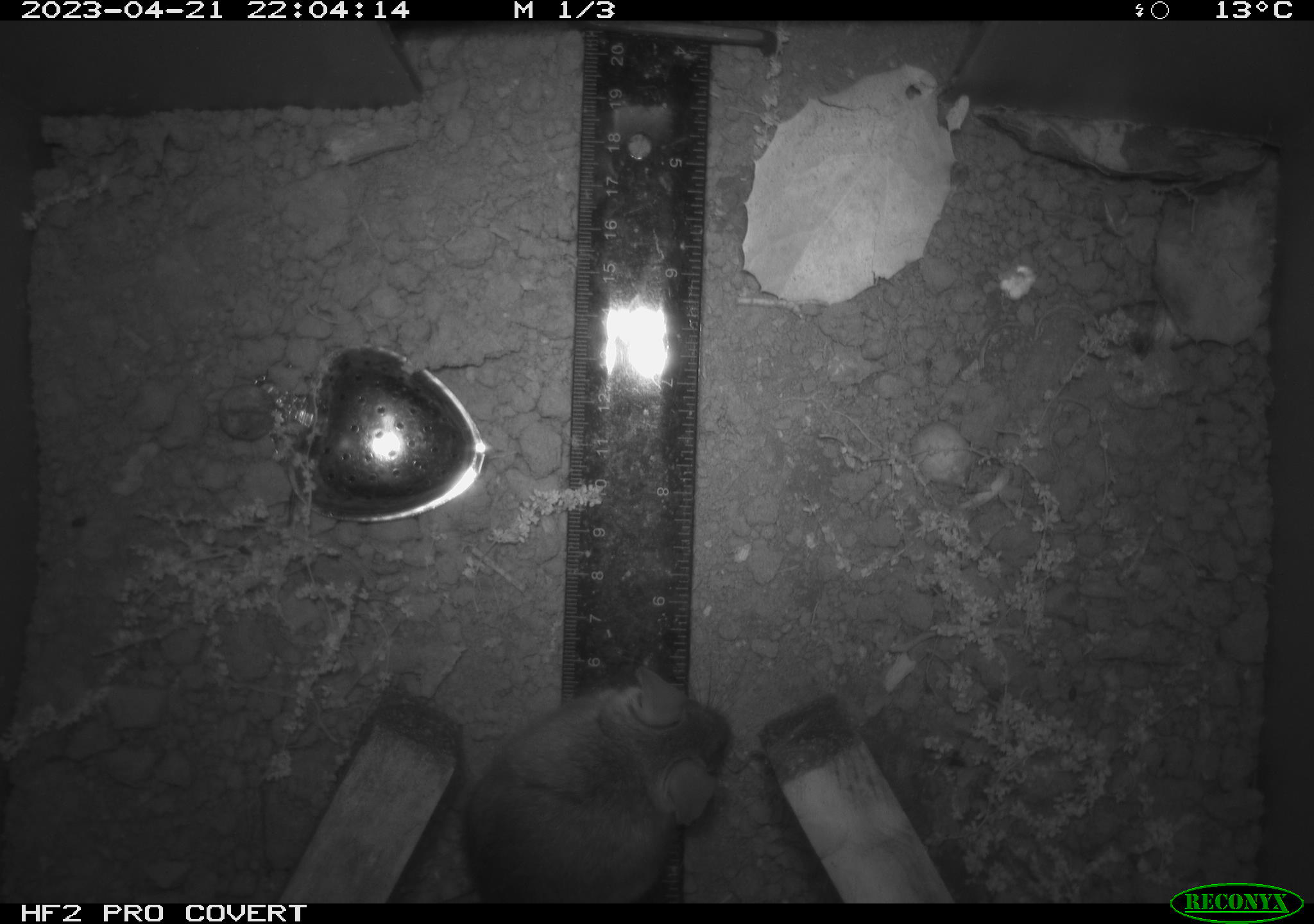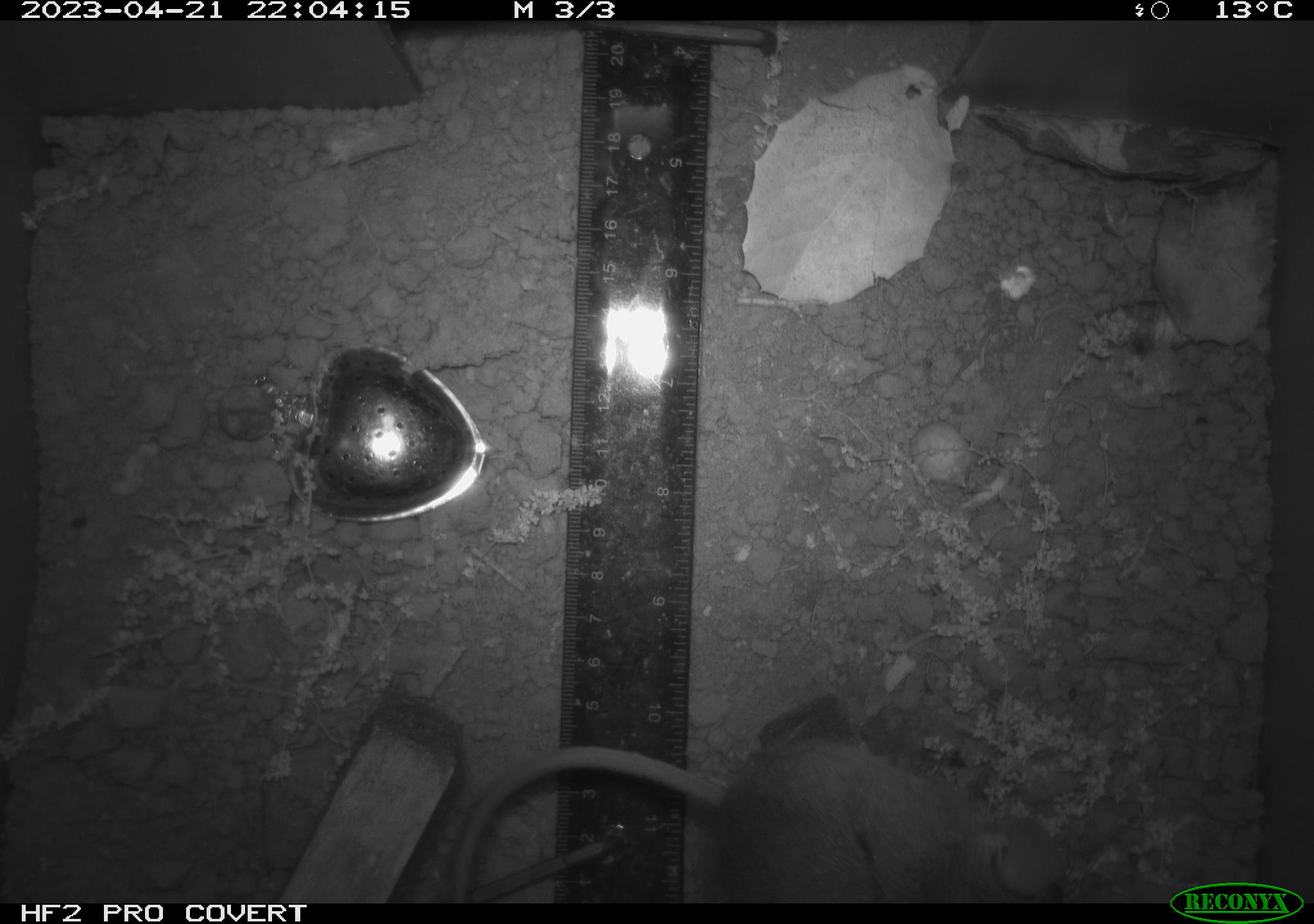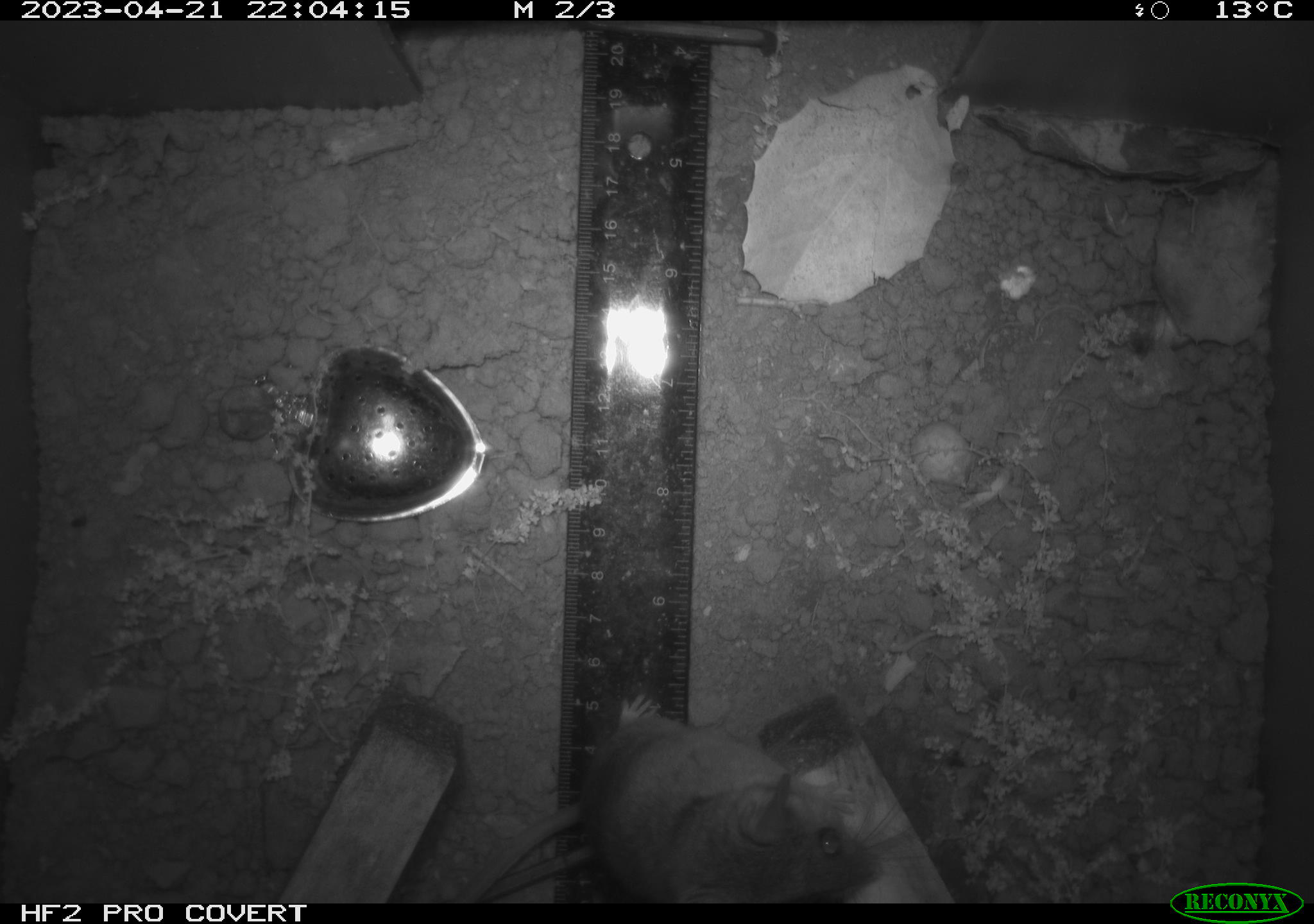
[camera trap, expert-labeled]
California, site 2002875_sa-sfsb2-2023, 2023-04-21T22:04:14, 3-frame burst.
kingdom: Animalia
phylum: Chordata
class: Mammalia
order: Rodentia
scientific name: Rodentia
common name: mouse species